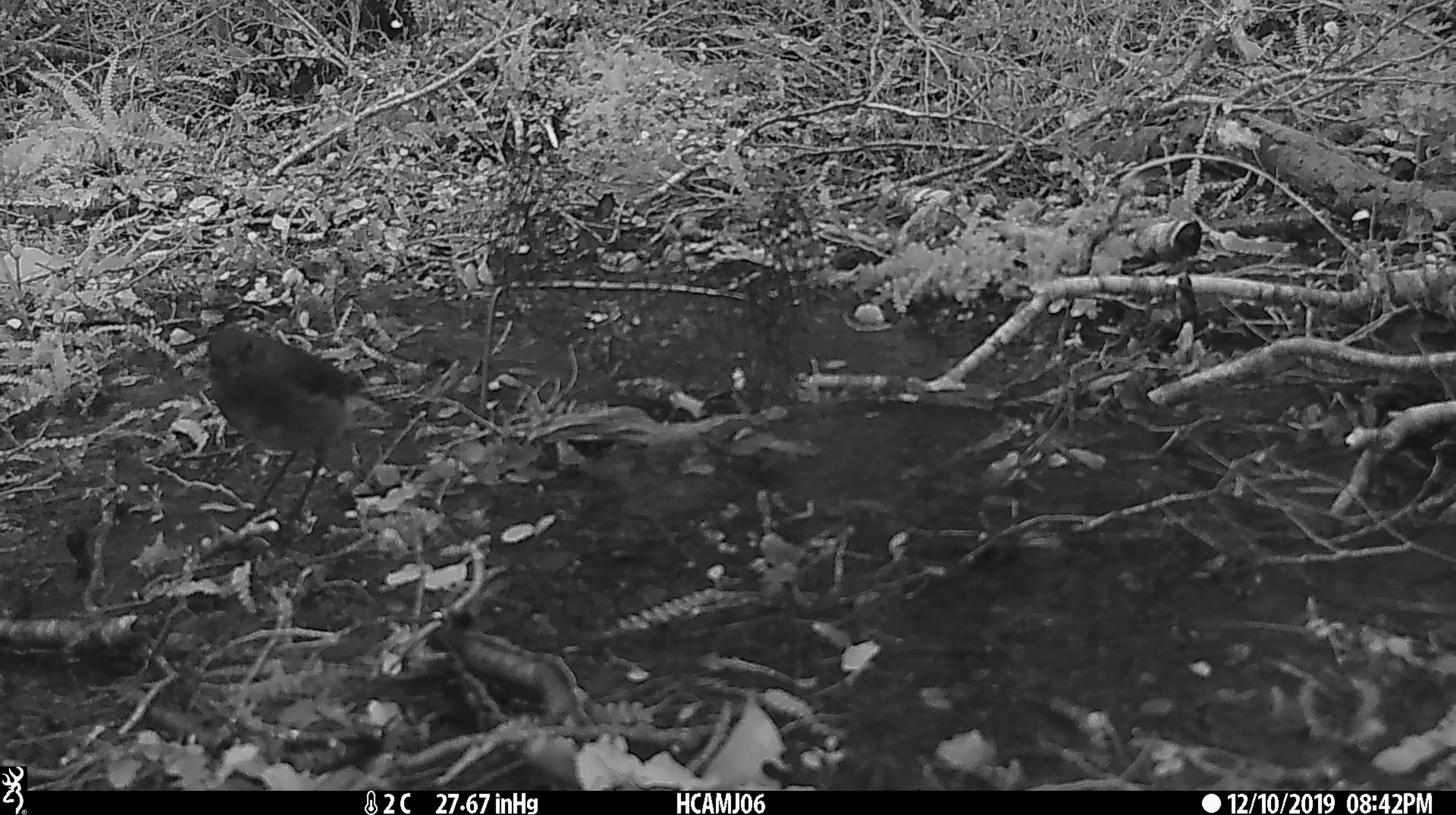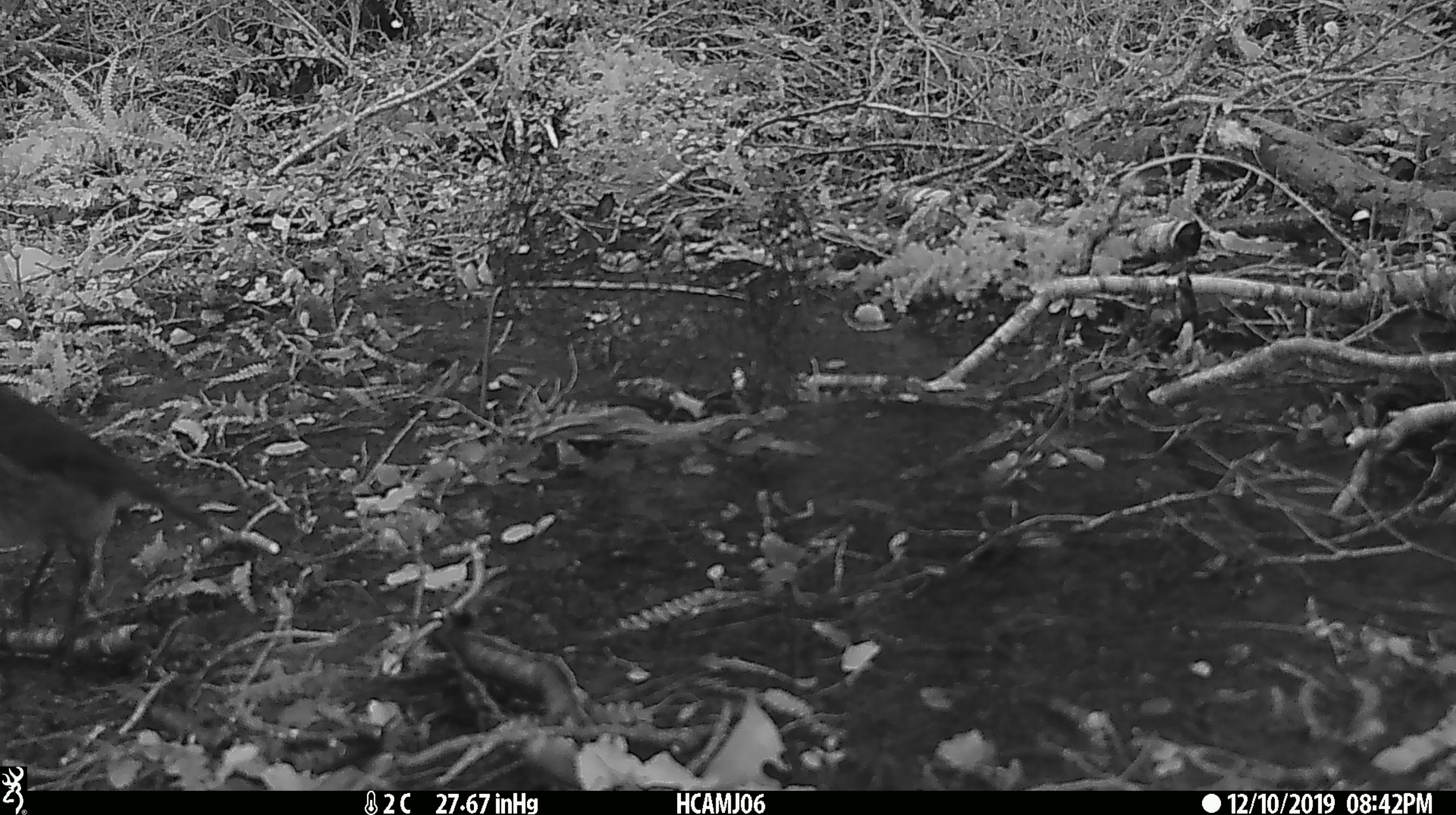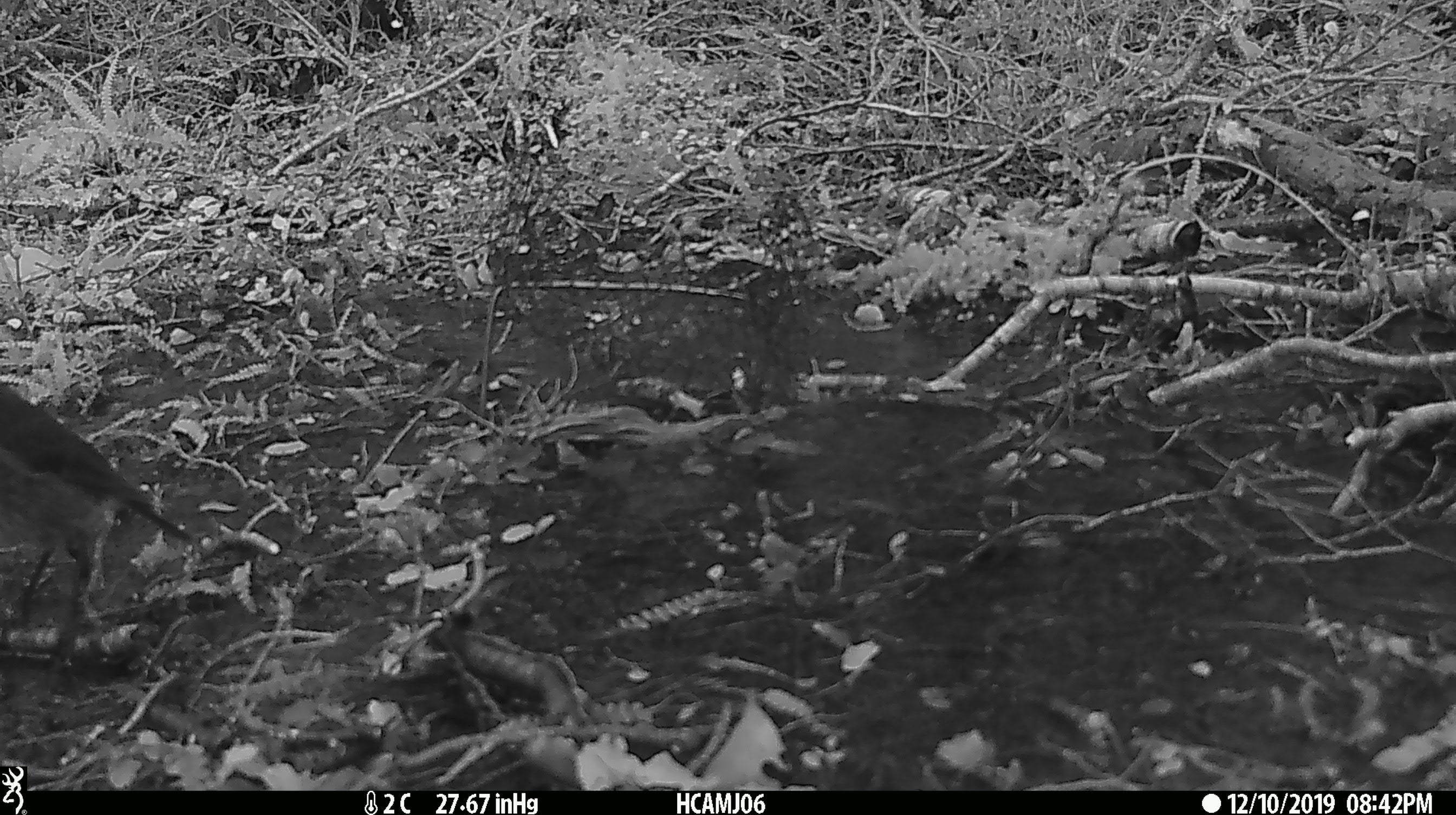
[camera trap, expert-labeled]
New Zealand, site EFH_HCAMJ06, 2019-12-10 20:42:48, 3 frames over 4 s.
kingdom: Animalia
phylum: Chordata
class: Aves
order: Passeriformes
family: Petroicidae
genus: Petroica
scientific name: Petroica australis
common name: new zealand robin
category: robin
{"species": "robin (new zealand robin) (Petroica australis)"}